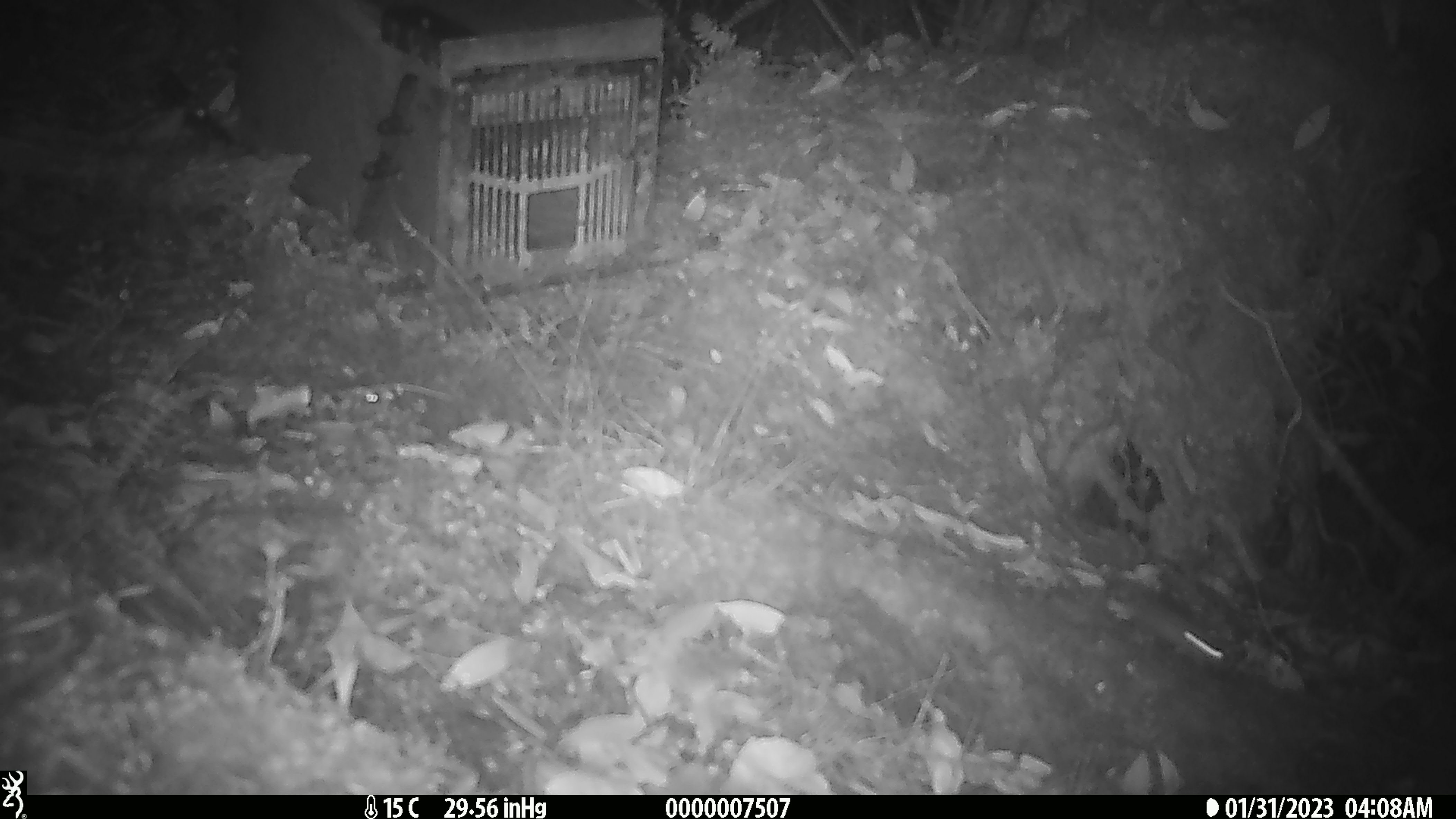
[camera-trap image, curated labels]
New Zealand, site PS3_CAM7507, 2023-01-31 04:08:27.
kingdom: Animalia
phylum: Chordata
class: Mammalia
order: Rodentia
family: Muridae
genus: Mus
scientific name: Mus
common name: mouse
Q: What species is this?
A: Mouse (Mus).